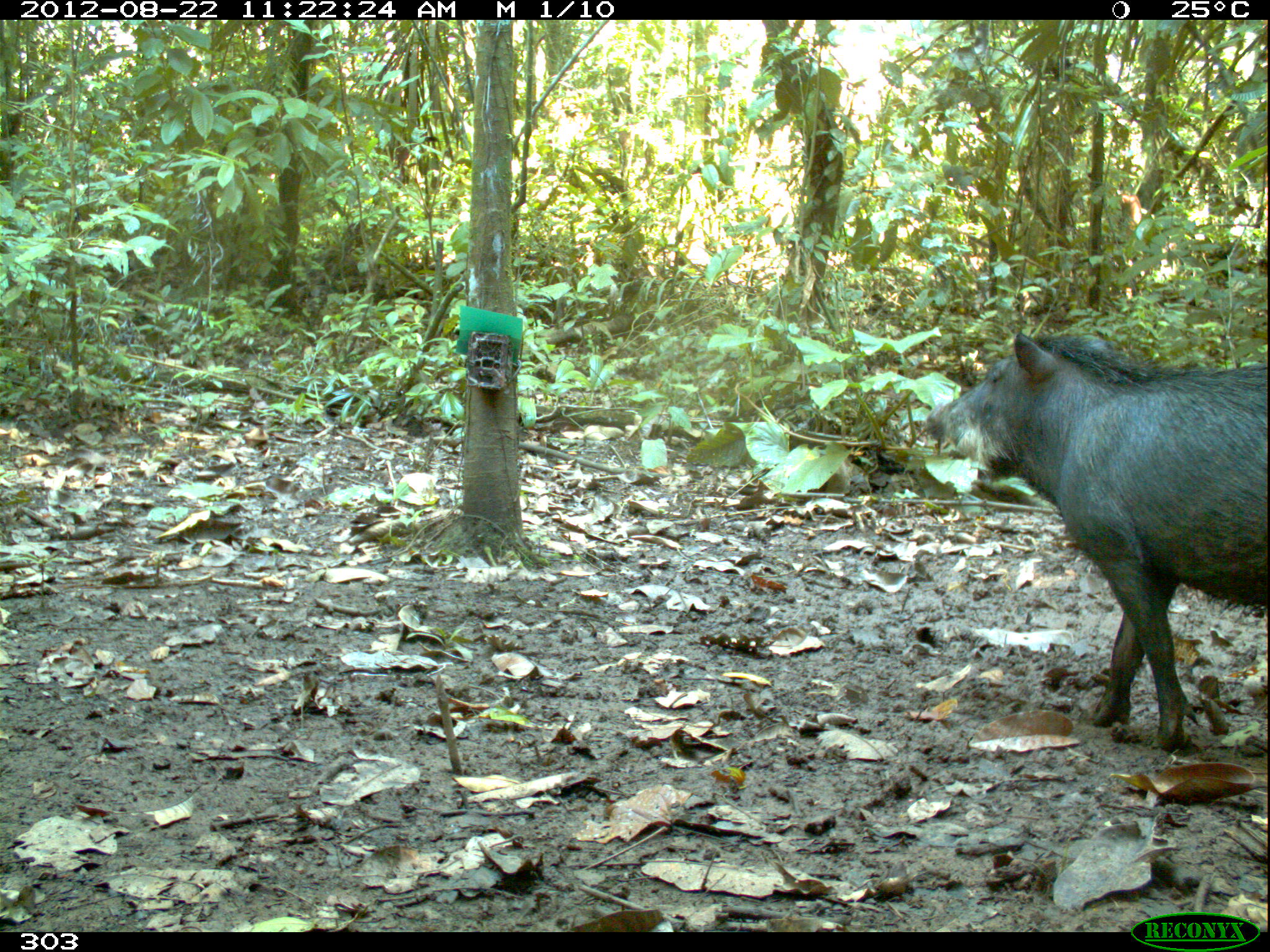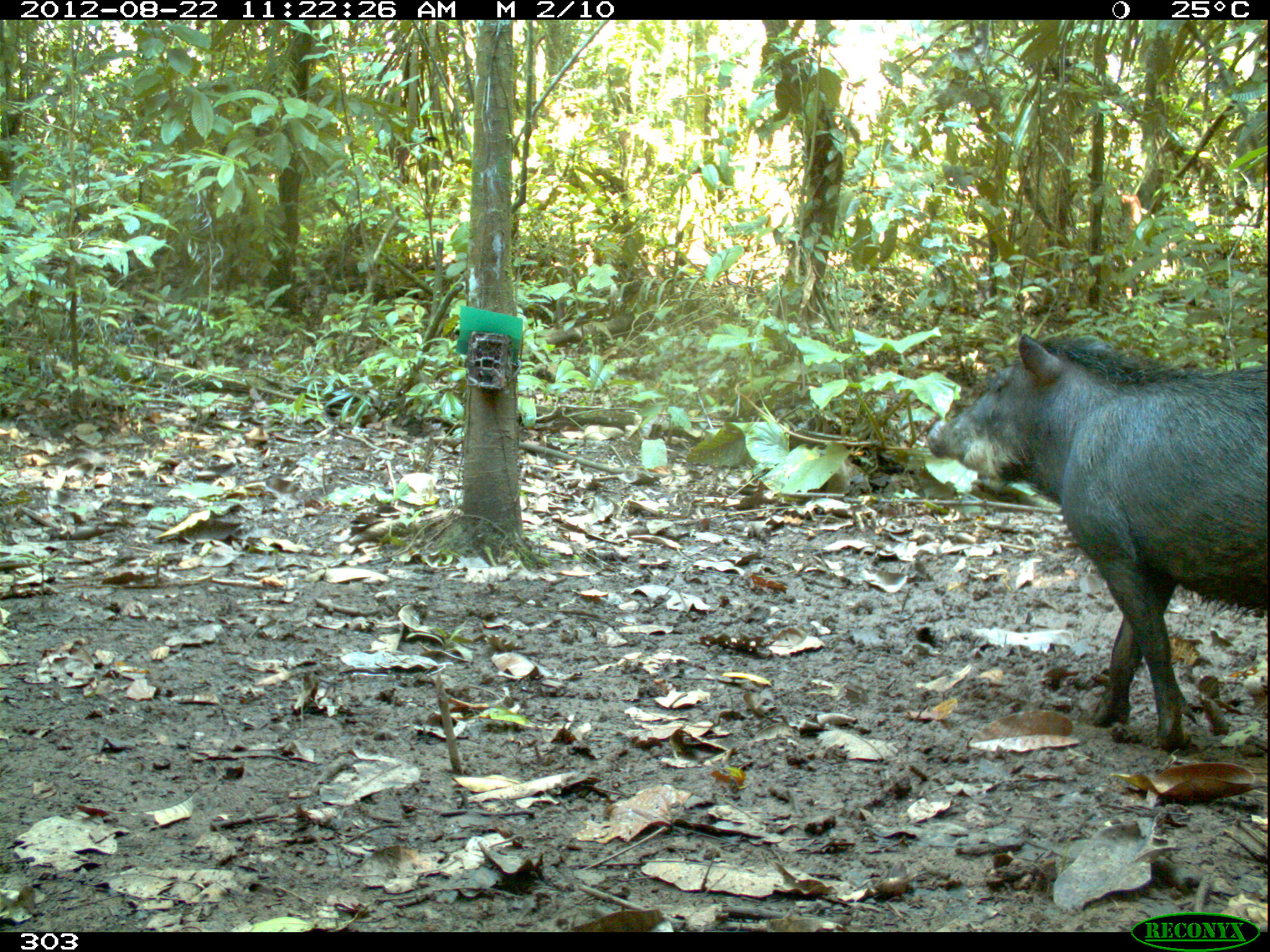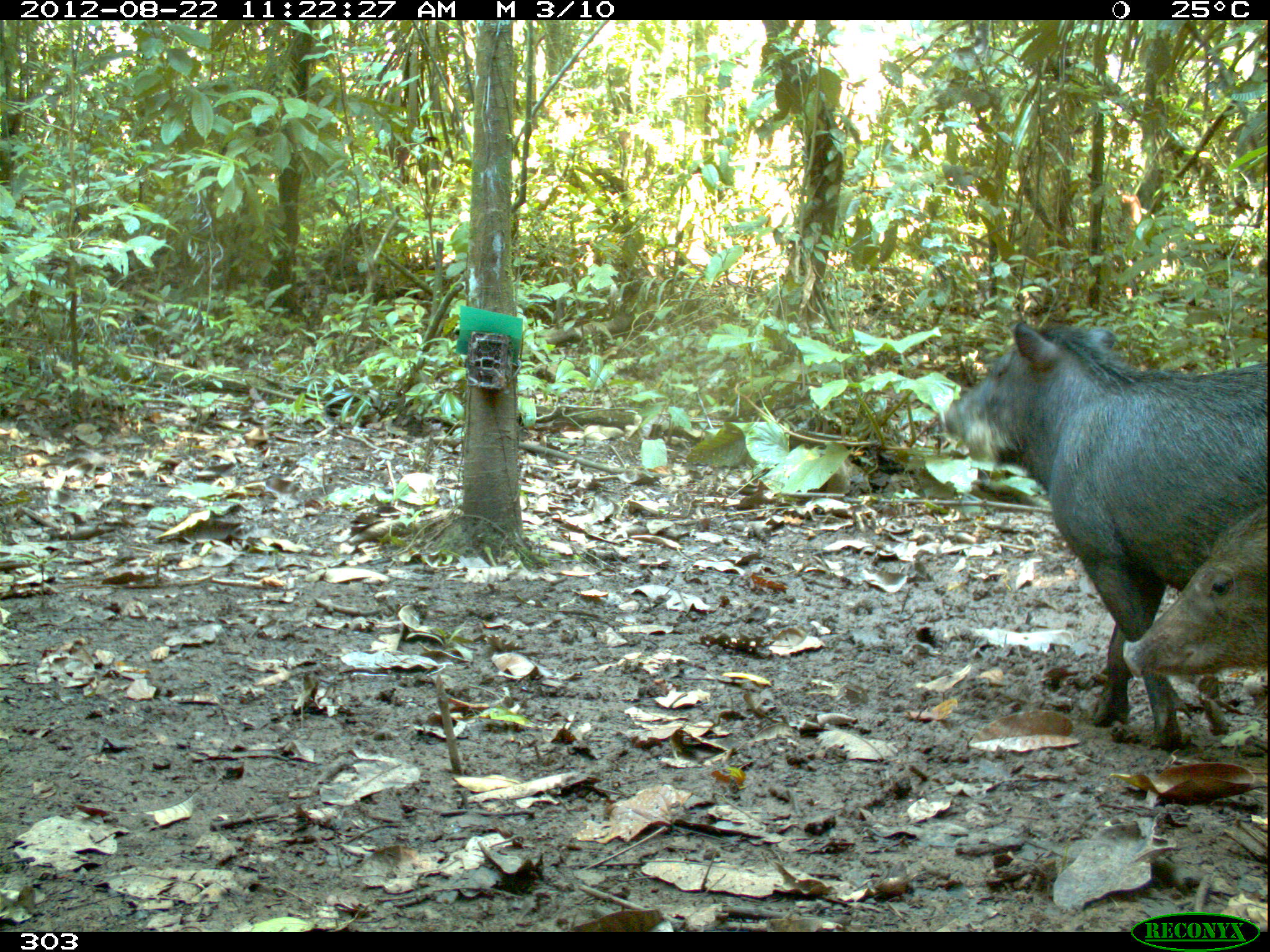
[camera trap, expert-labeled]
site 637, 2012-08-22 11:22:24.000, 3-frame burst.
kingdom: Animalia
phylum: Chordata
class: Mammalia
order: Artiodactyla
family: Tayassuidae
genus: Tayassu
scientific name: Tayassu pecari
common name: white-lipped peccary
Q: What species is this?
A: Tayassu pecari (white-lipped peccary).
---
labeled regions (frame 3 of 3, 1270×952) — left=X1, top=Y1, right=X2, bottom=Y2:
tayassu pecari: left=938, top=319, right=1262, bottom=750; left=1118, top=503, right=1266, bottom=689